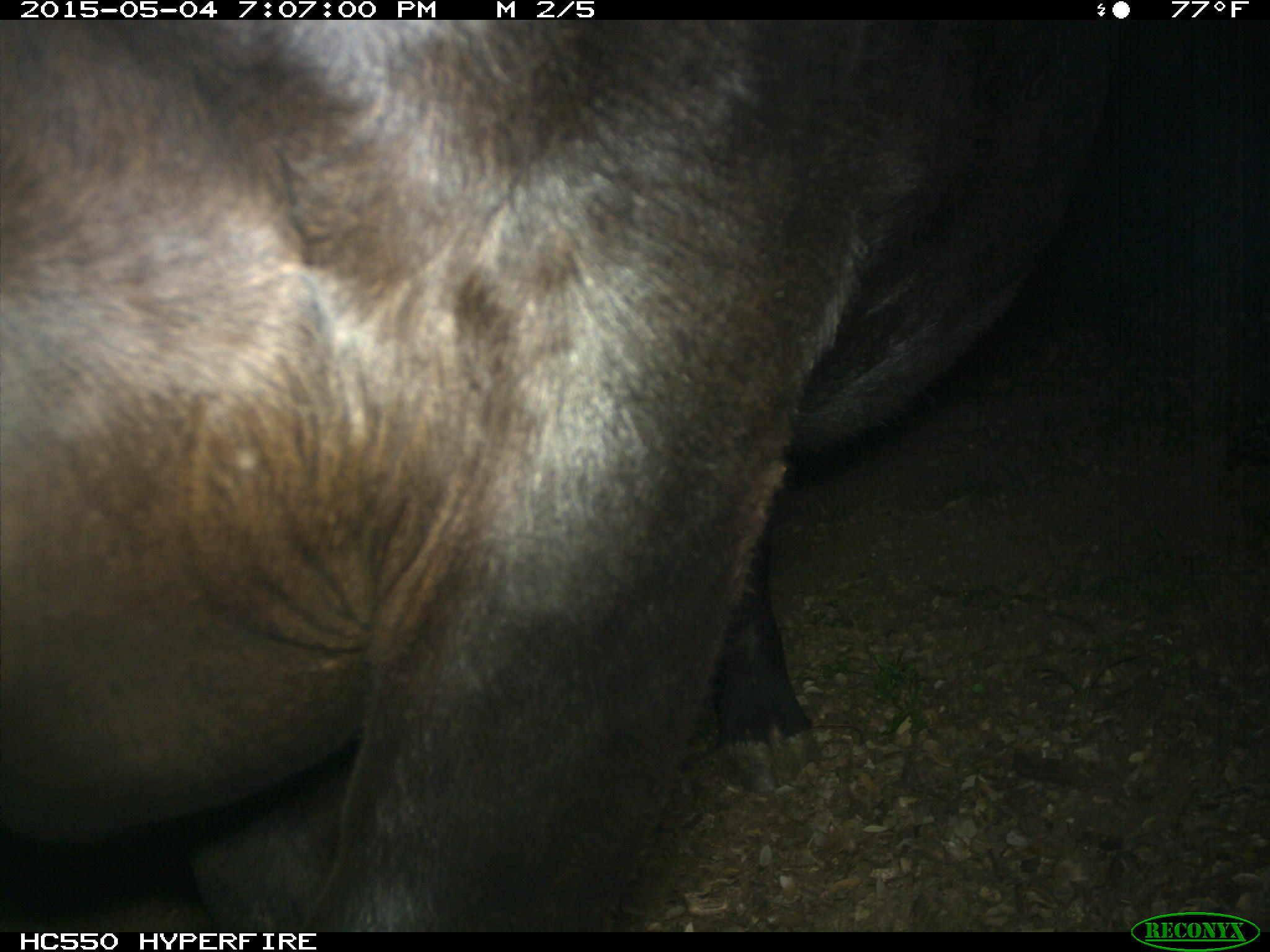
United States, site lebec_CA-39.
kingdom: Animalia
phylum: Chordata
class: Mammalia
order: Artiodactyla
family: Bovidae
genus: Bos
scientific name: Bos taurus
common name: domestic cow